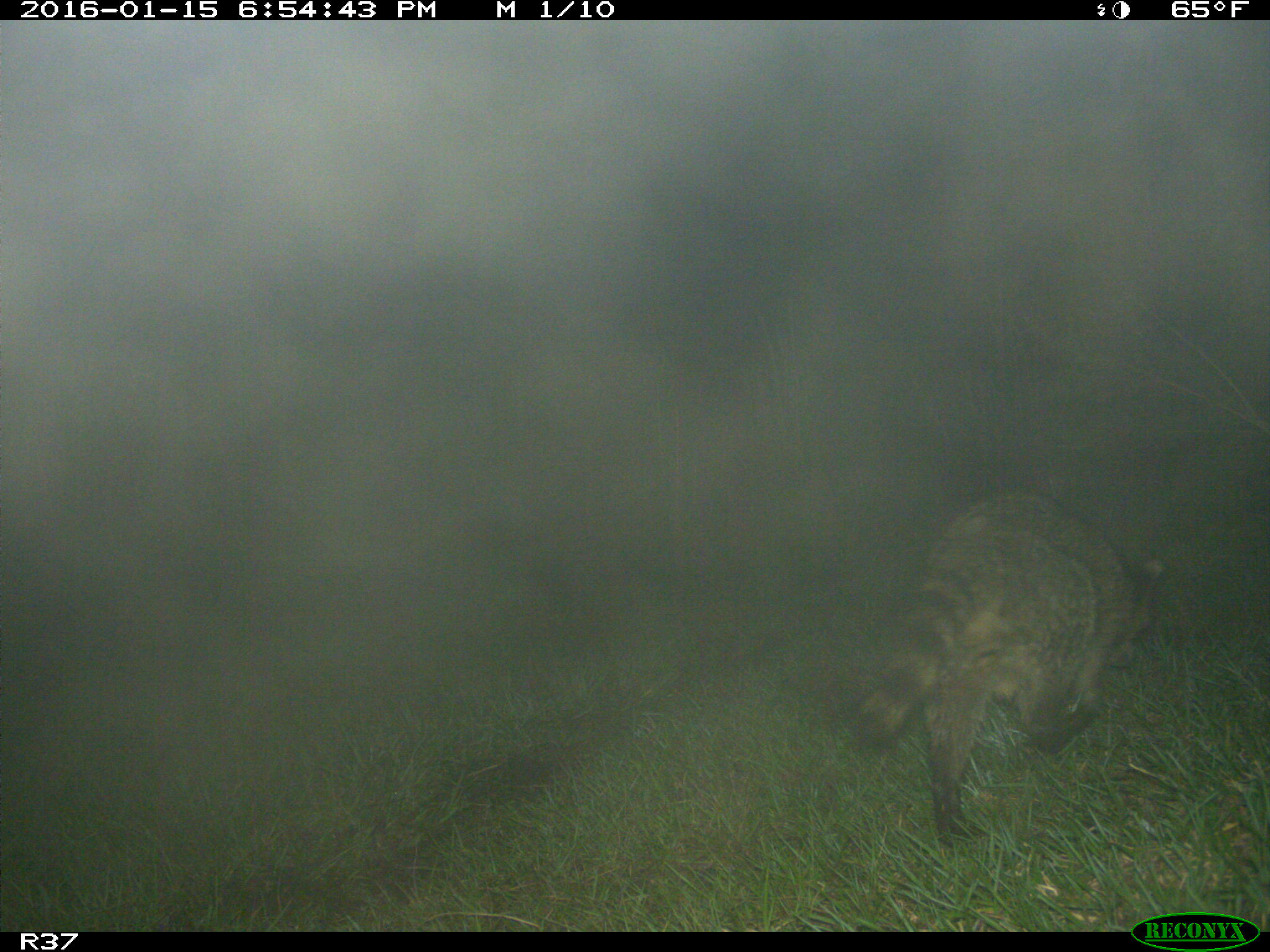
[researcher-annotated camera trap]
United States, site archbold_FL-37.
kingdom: Animalia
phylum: Chordata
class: Mammalia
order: Carnivora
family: Procyonidae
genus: Procyon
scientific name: Procyon lotor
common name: common raccoon